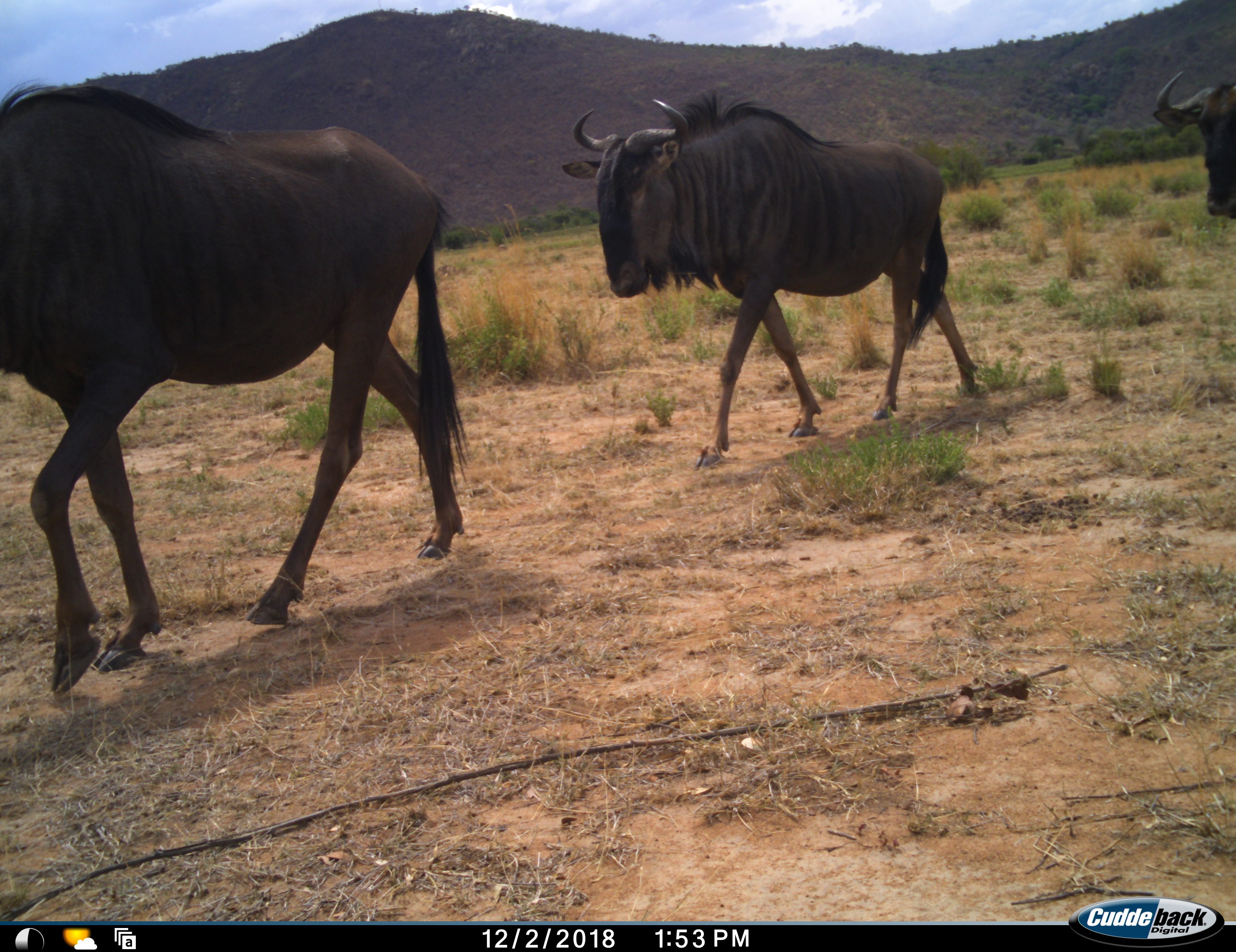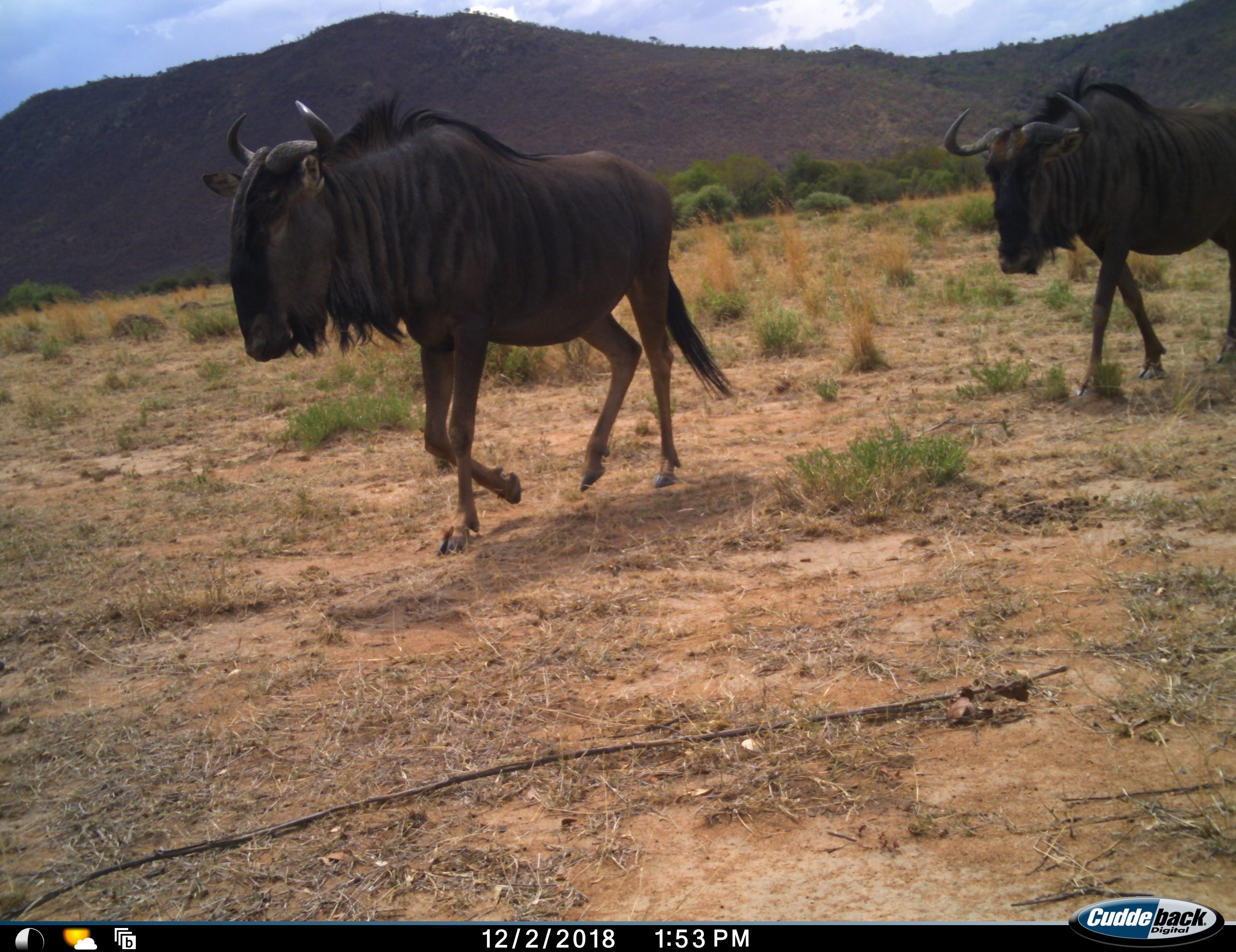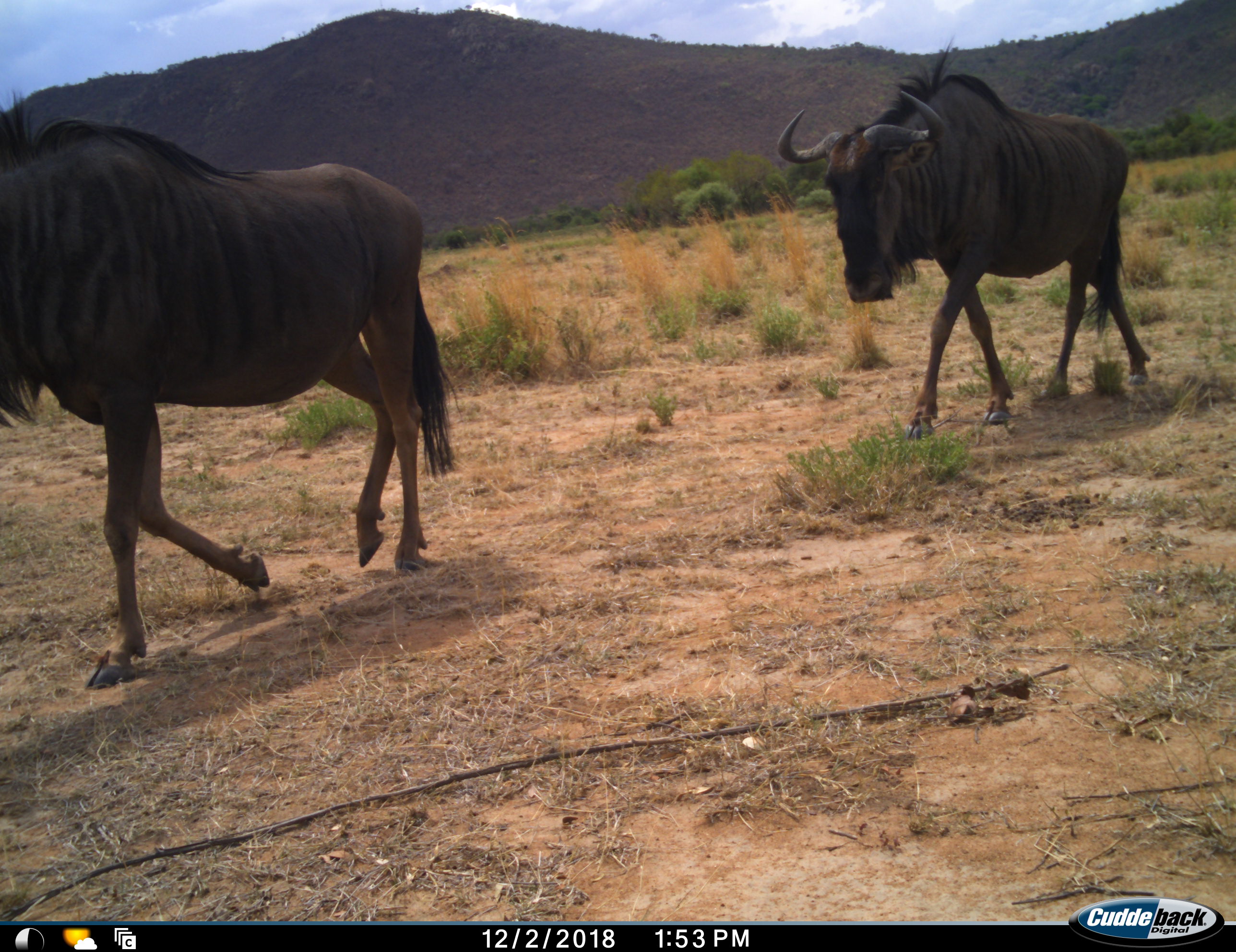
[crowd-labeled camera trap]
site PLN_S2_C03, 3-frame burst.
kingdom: Animalia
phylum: Chordata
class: Mammalia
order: Artiodactyla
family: Bovidae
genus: Connochaetes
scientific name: Connochaetes taurinus taurinus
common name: blue wildebeest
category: wildebeestblue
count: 3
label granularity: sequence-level